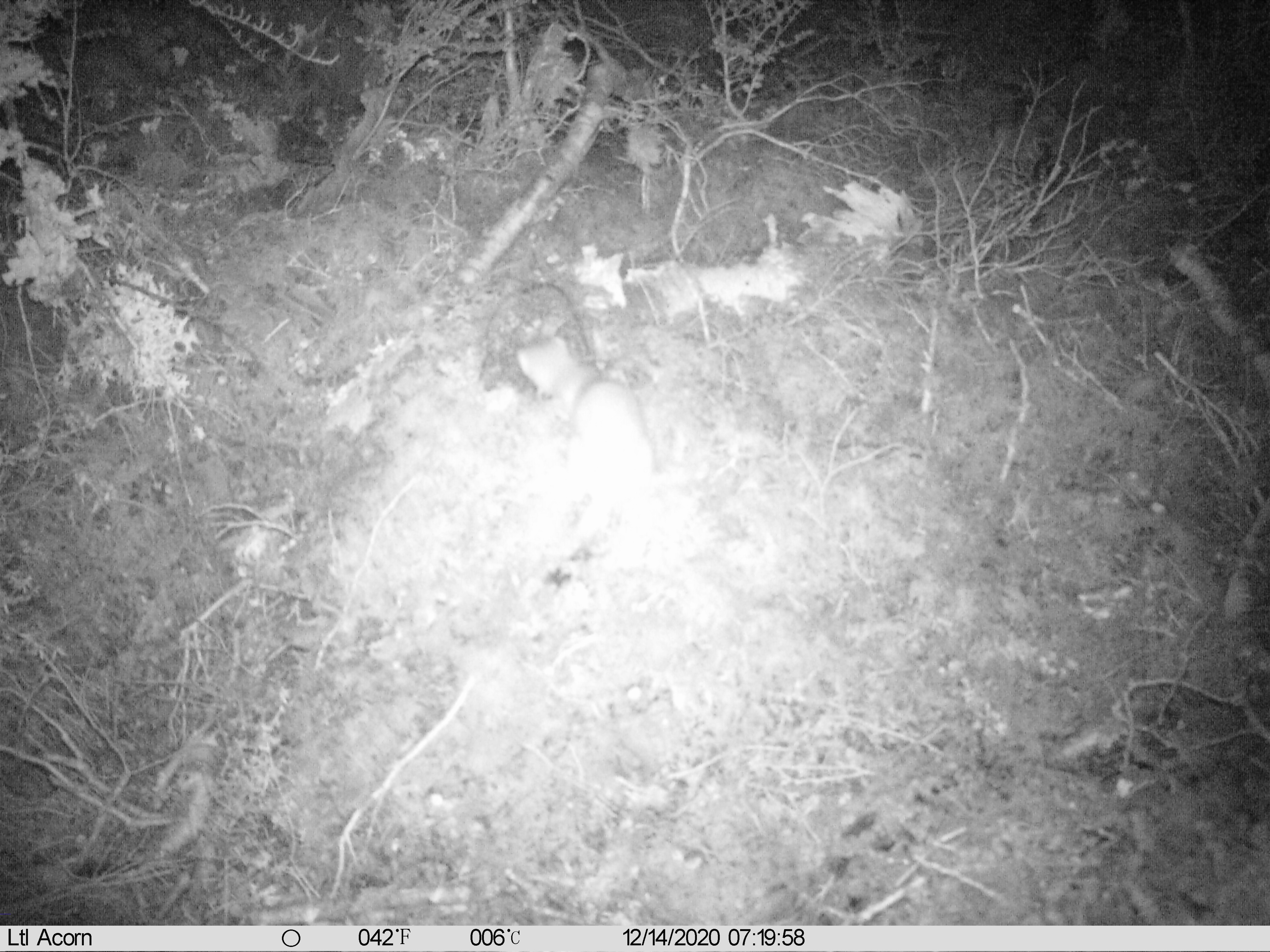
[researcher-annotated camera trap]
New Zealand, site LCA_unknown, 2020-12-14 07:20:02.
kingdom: Animalia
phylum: Chordata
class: Mammalia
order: Carnivora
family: Mustelidae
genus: Mustela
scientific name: Mustela erminea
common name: stoat